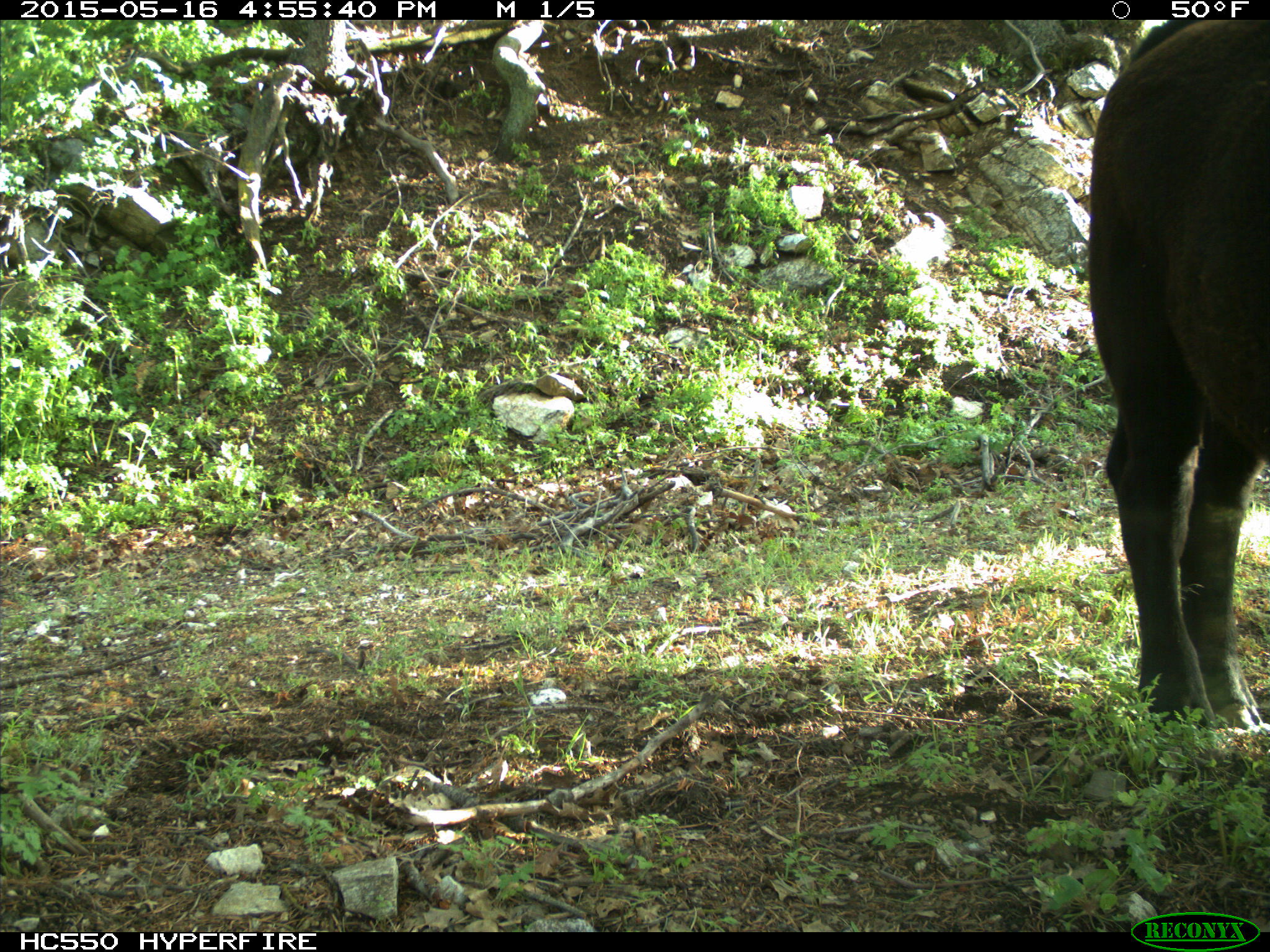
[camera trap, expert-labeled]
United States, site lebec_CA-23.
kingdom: Animalia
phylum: Chordata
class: Mammalia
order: Artiodactyla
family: Bovidae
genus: Bos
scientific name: Bos taurus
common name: domestic cow